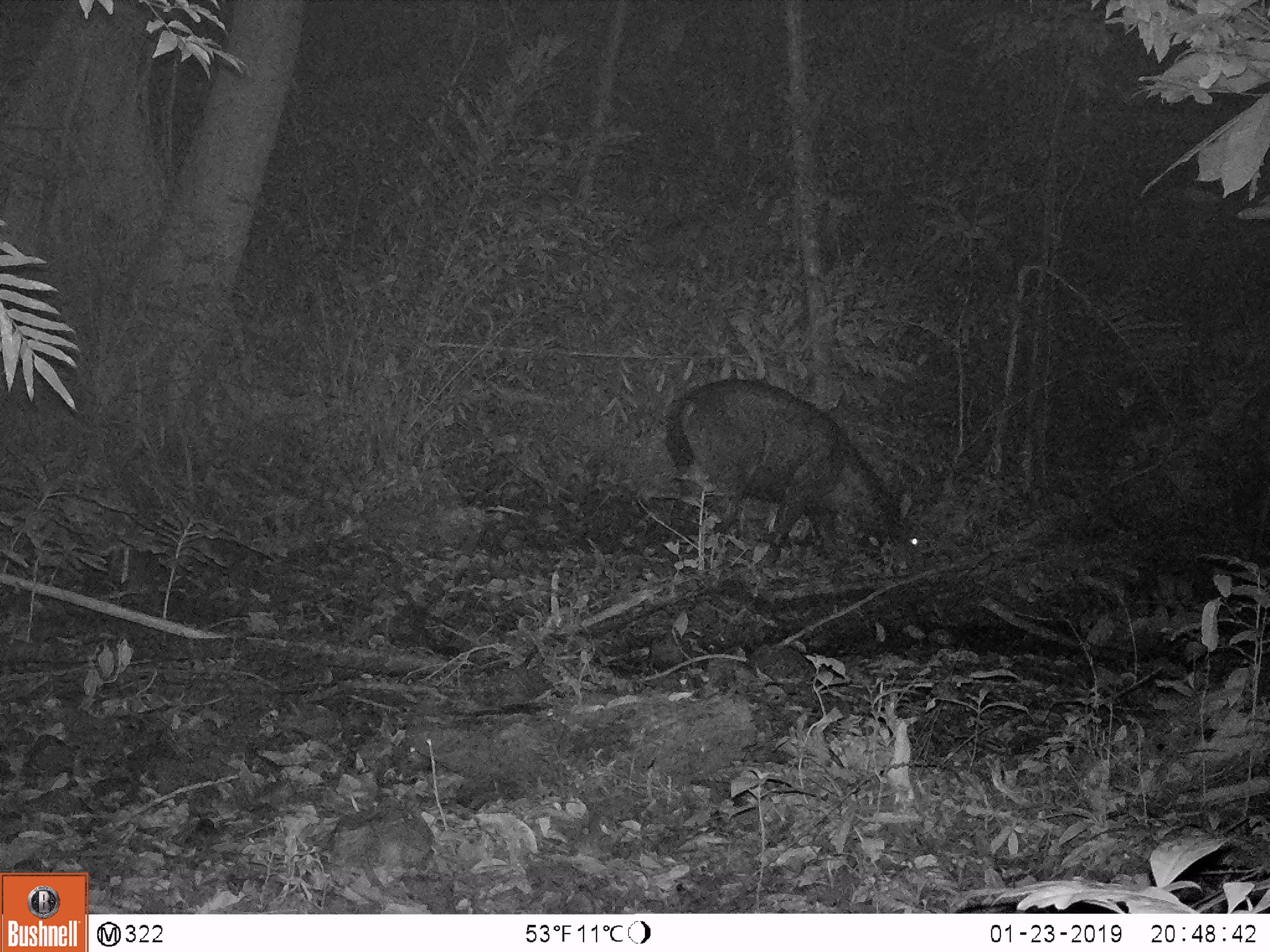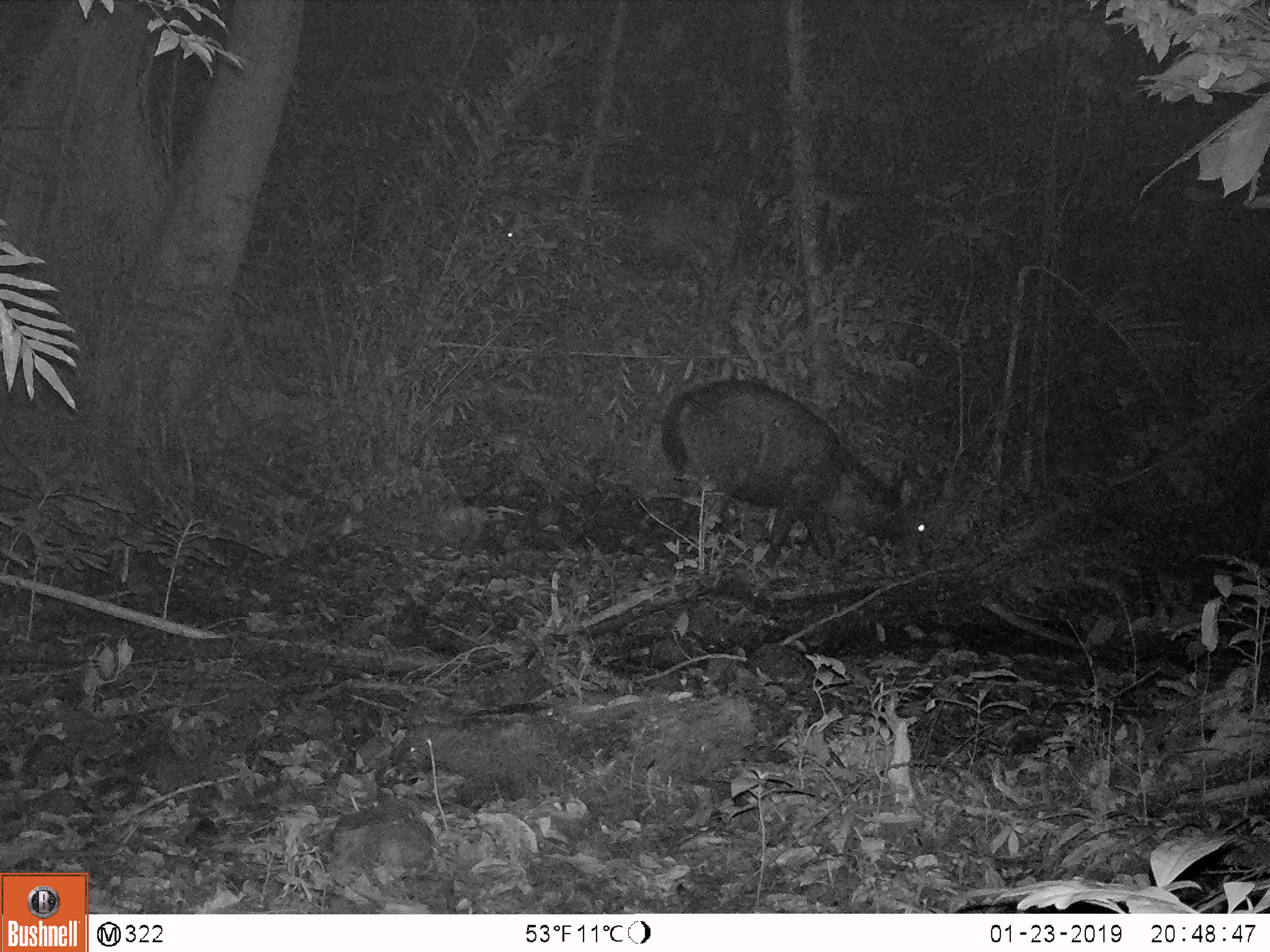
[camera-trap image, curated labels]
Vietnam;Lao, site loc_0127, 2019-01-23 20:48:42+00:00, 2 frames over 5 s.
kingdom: Animalia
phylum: Chordata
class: Mammalia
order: Artiodactyla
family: Cervidae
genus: Rusa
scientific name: Rusa unicolor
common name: sambar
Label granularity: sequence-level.